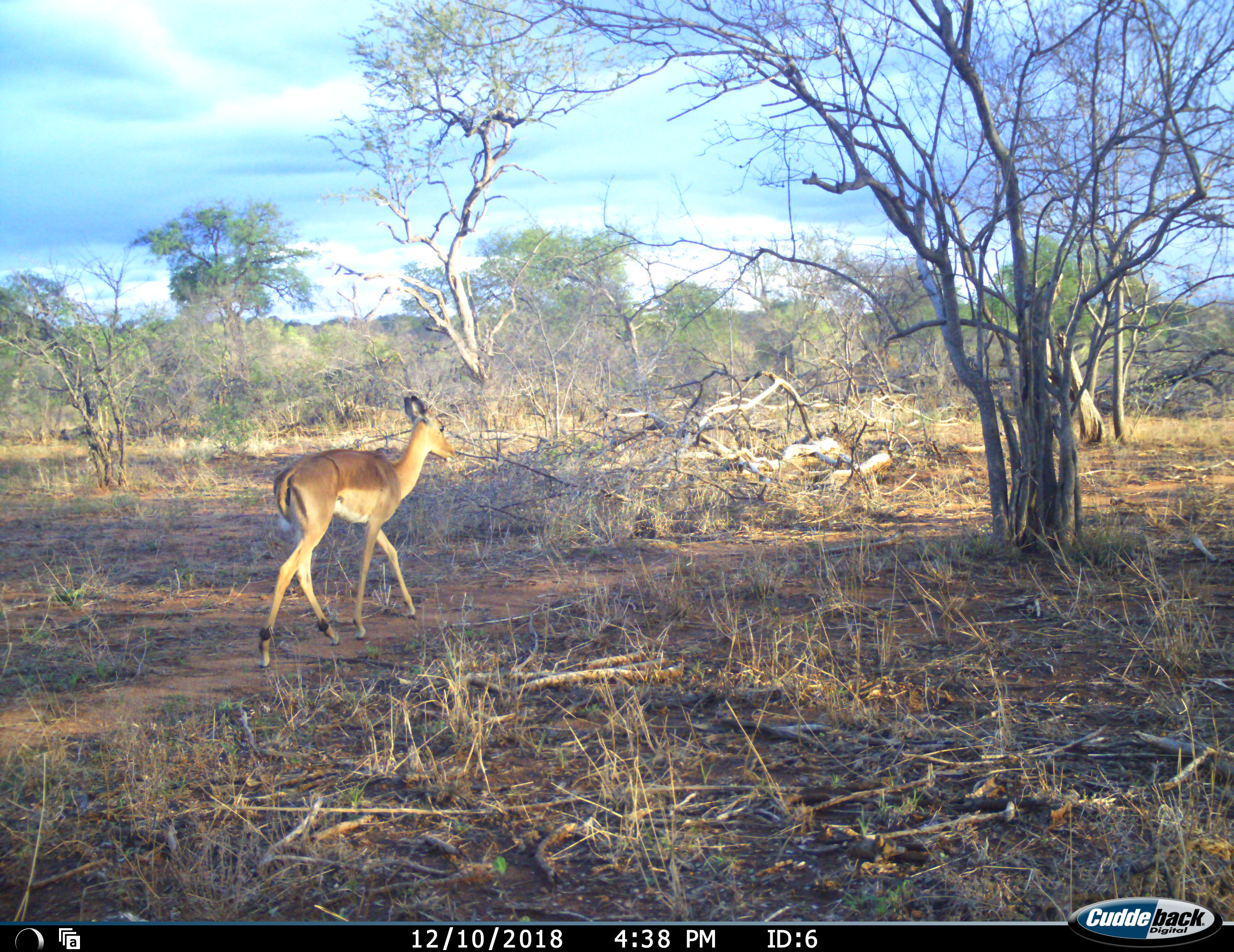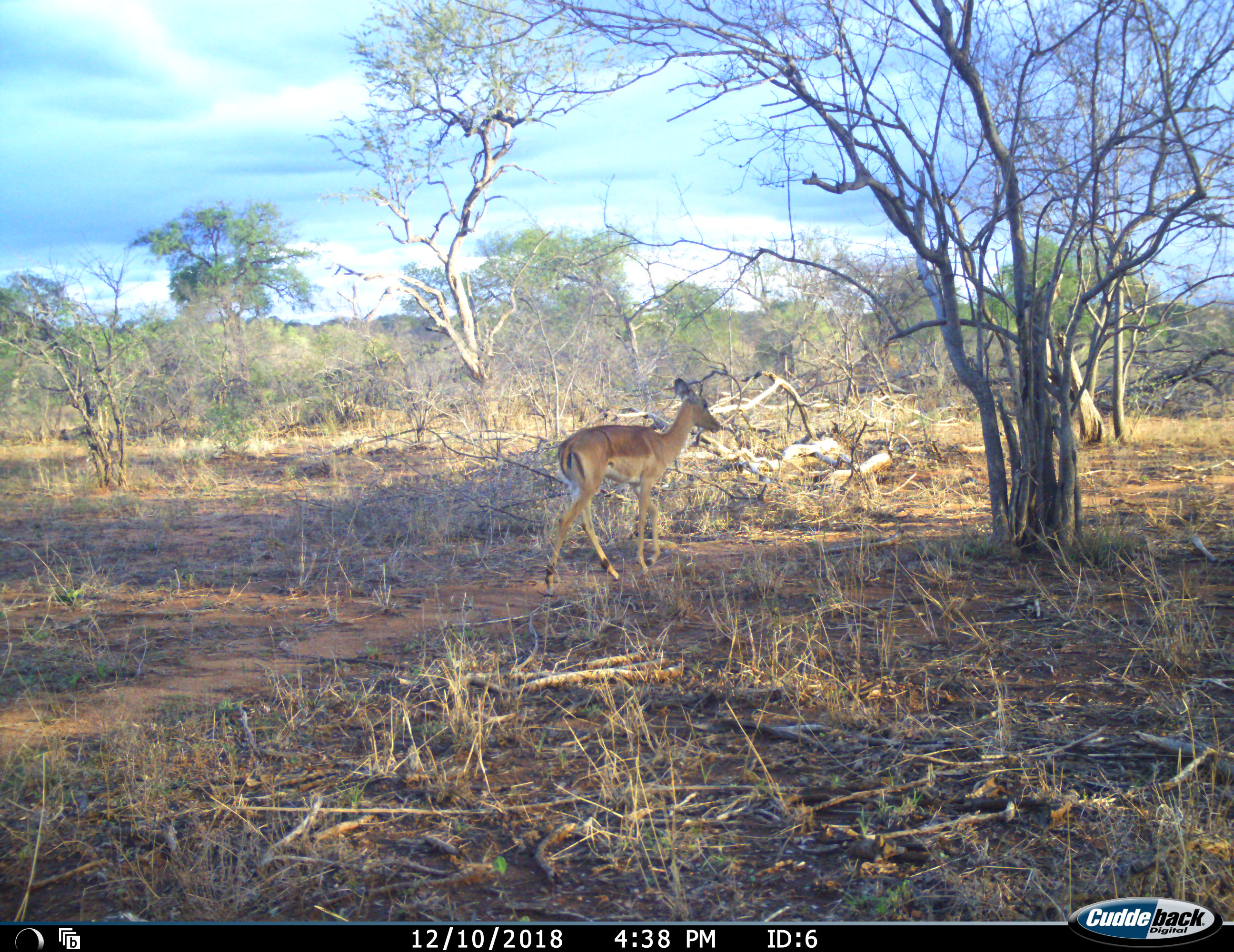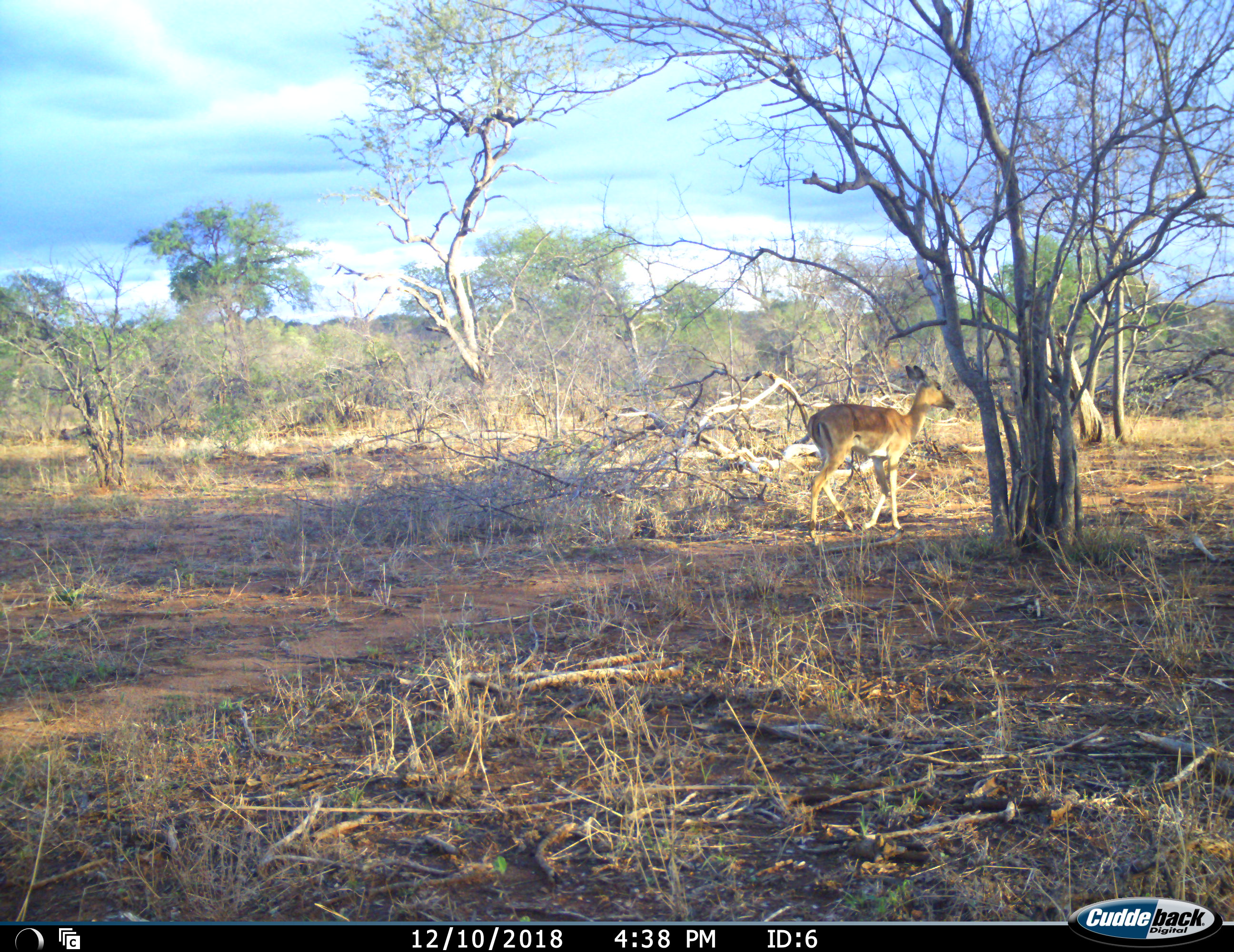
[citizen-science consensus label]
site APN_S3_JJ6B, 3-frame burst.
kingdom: Animalia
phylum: Chordata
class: Mammalia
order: Artiodactyla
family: Bovidae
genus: Aepyceros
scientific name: Aepyceros melampus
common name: impala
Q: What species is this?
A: Impala (Aepyceros melampus).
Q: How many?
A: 1.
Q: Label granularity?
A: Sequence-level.